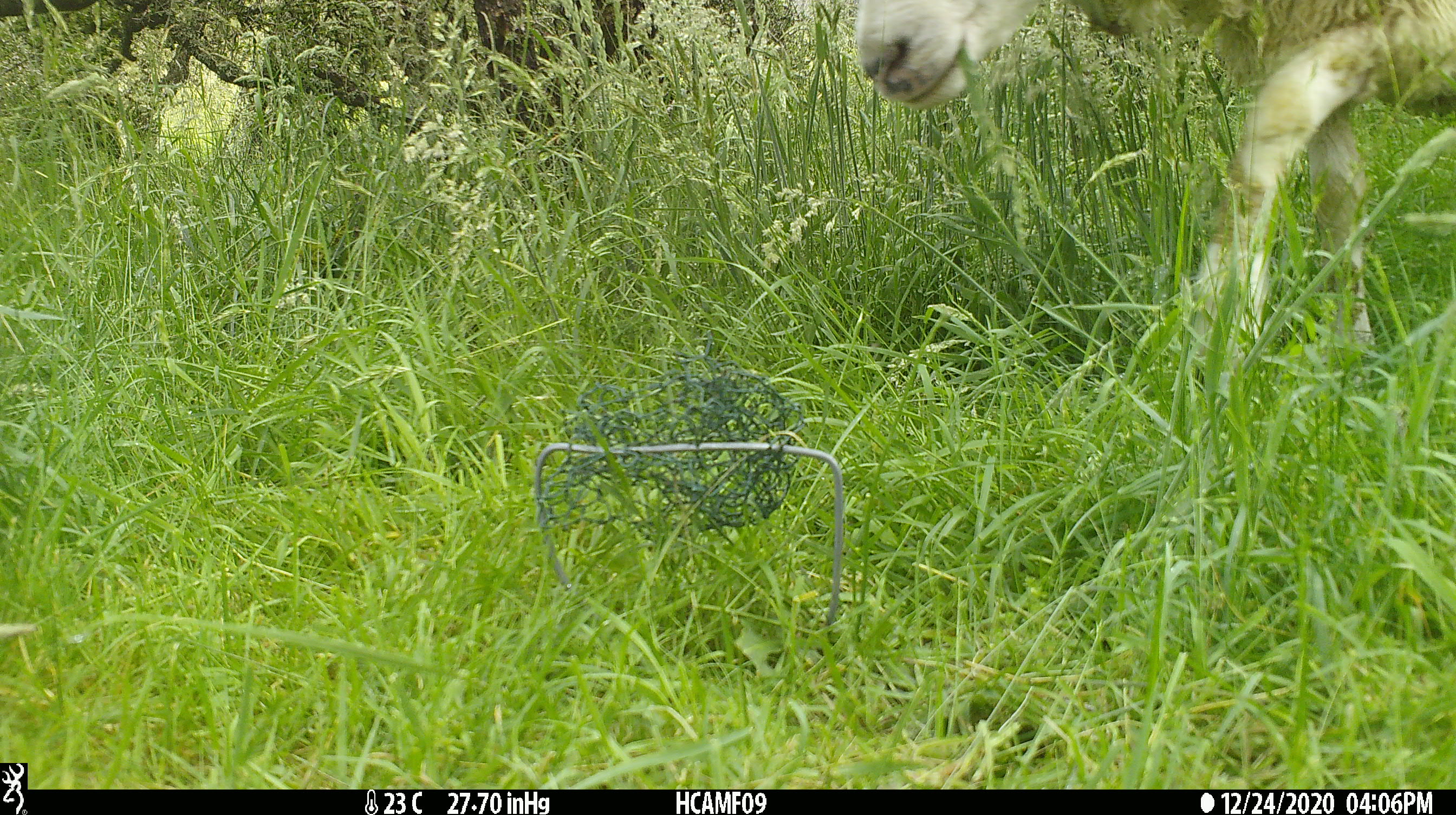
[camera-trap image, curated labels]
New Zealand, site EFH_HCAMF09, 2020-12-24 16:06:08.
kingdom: Animalia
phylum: Chordata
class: Mammalia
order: Artiodactyla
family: Bovidae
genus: Ovis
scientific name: Ovis aries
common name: domestic sheep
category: sheep